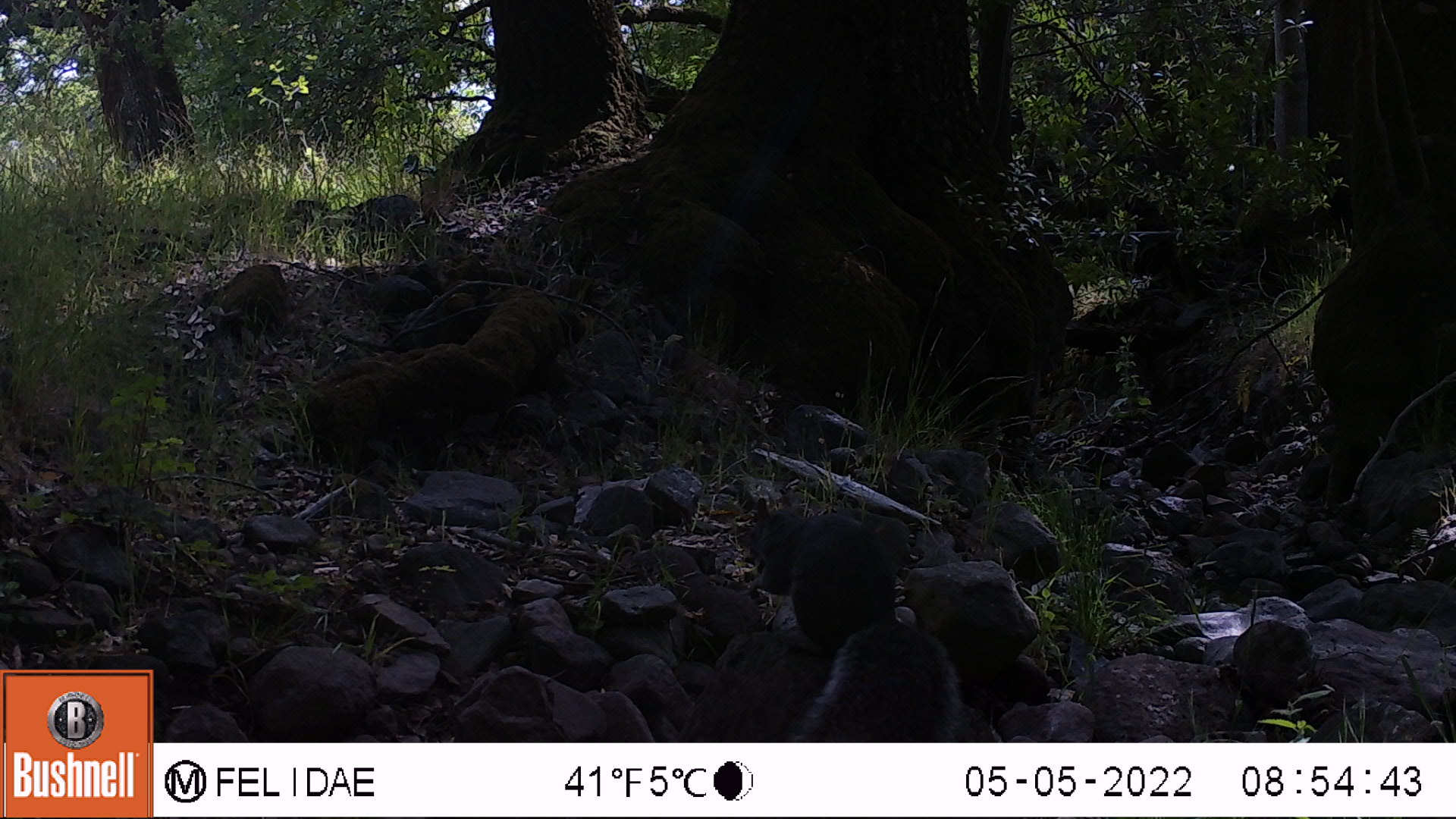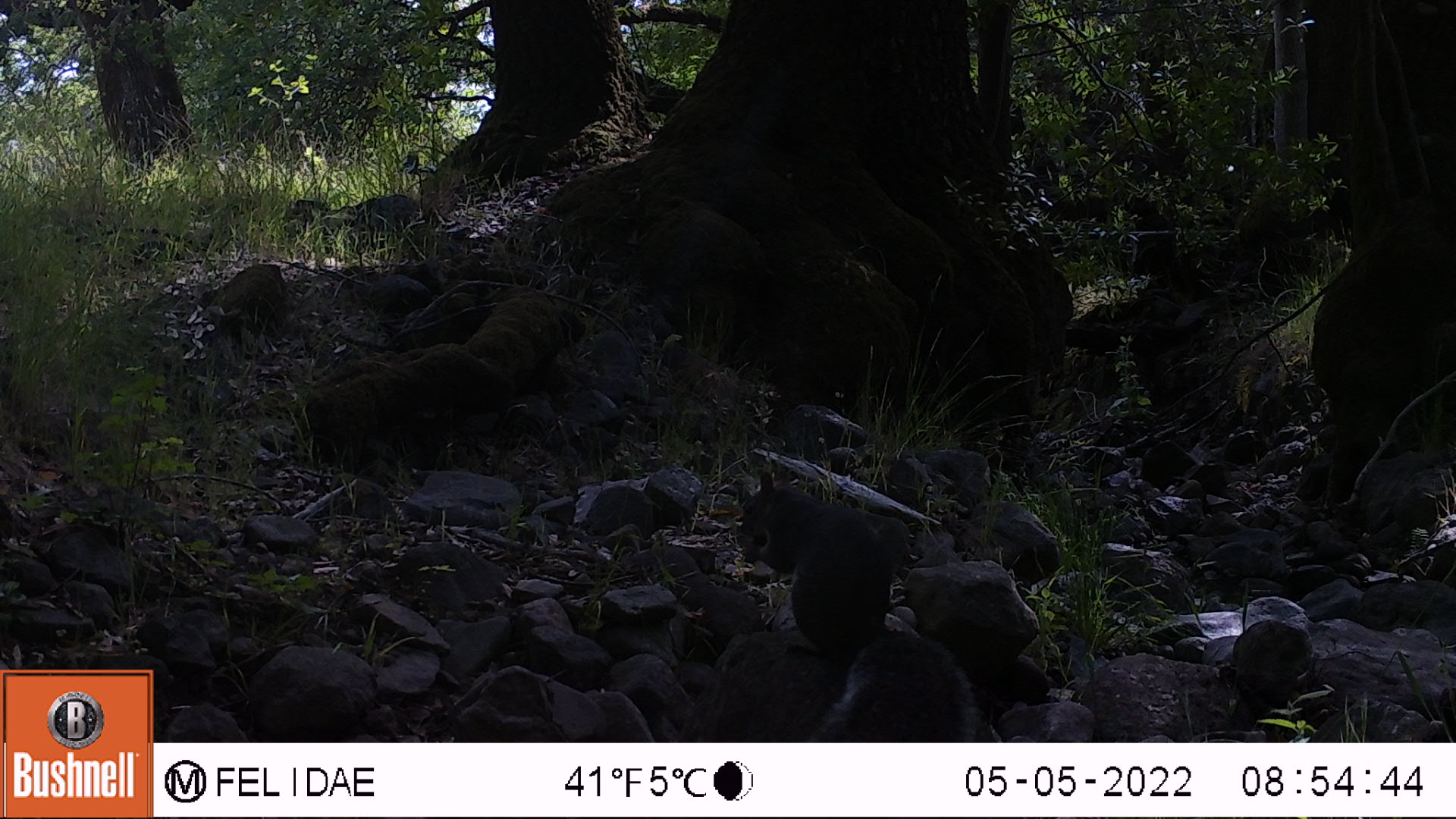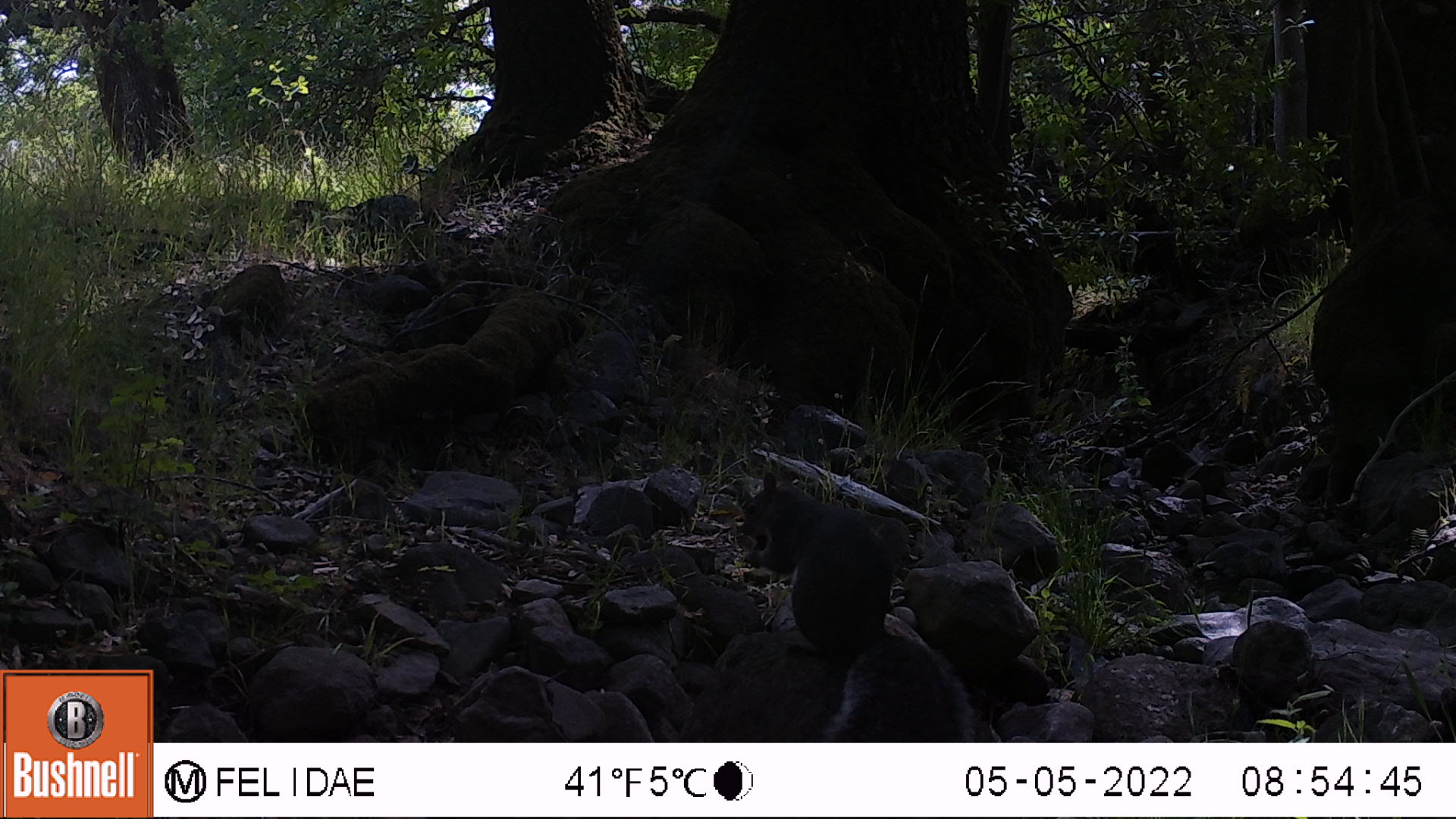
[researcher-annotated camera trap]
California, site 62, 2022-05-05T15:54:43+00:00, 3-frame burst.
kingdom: Animalia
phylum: Chordata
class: Mammalia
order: Rodentia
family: Sciuridae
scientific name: Sciuridae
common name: squirrel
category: unknown squirrel